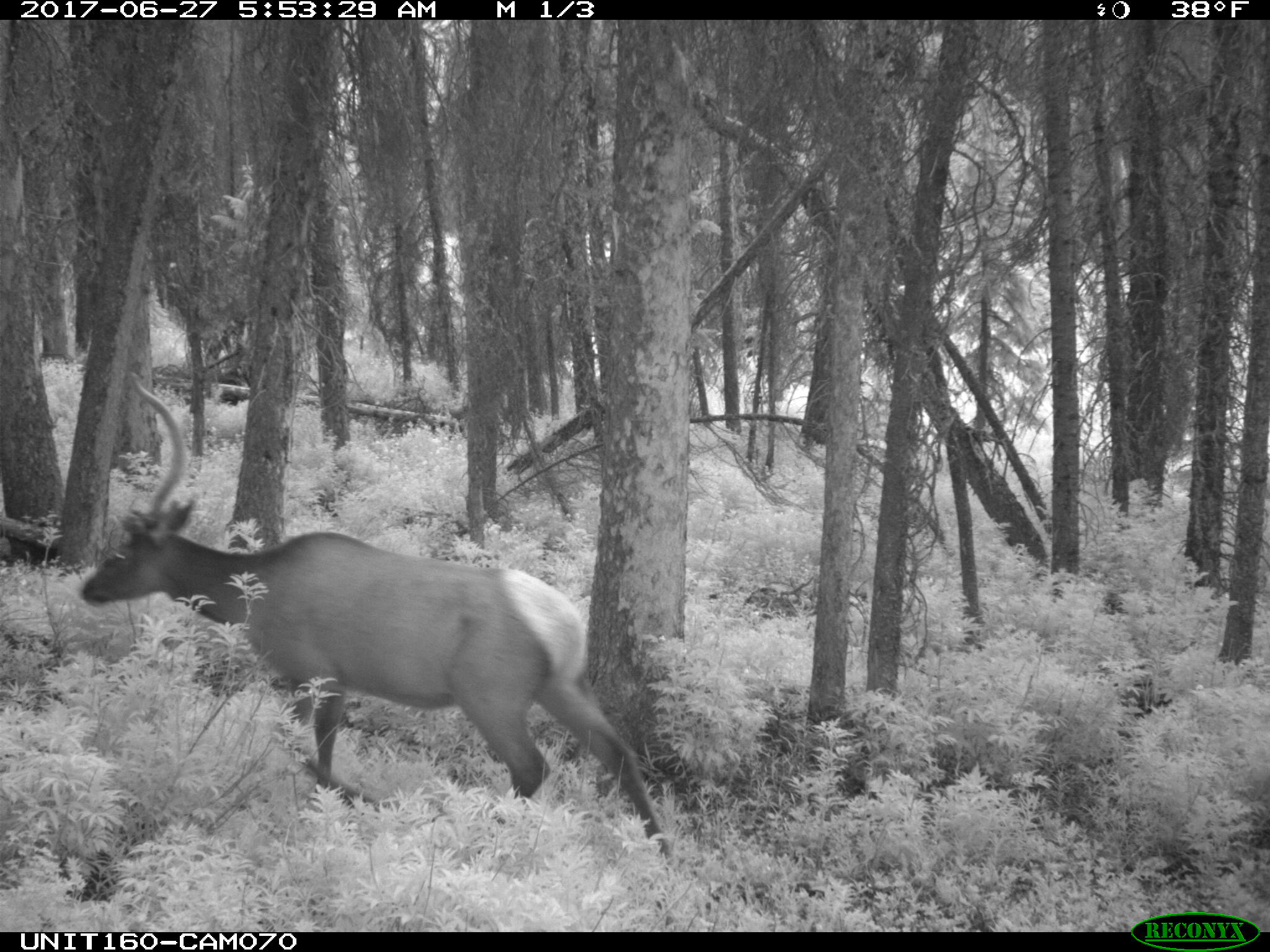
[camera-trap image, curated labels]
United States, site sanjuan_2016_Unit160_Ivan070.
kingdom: Animalia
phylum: Chordata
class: Mammalia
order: Artiodactyla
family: Cervidae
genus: Cervus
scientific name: Cervus elaphus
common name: red deer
Cervus elaphus (red deer).